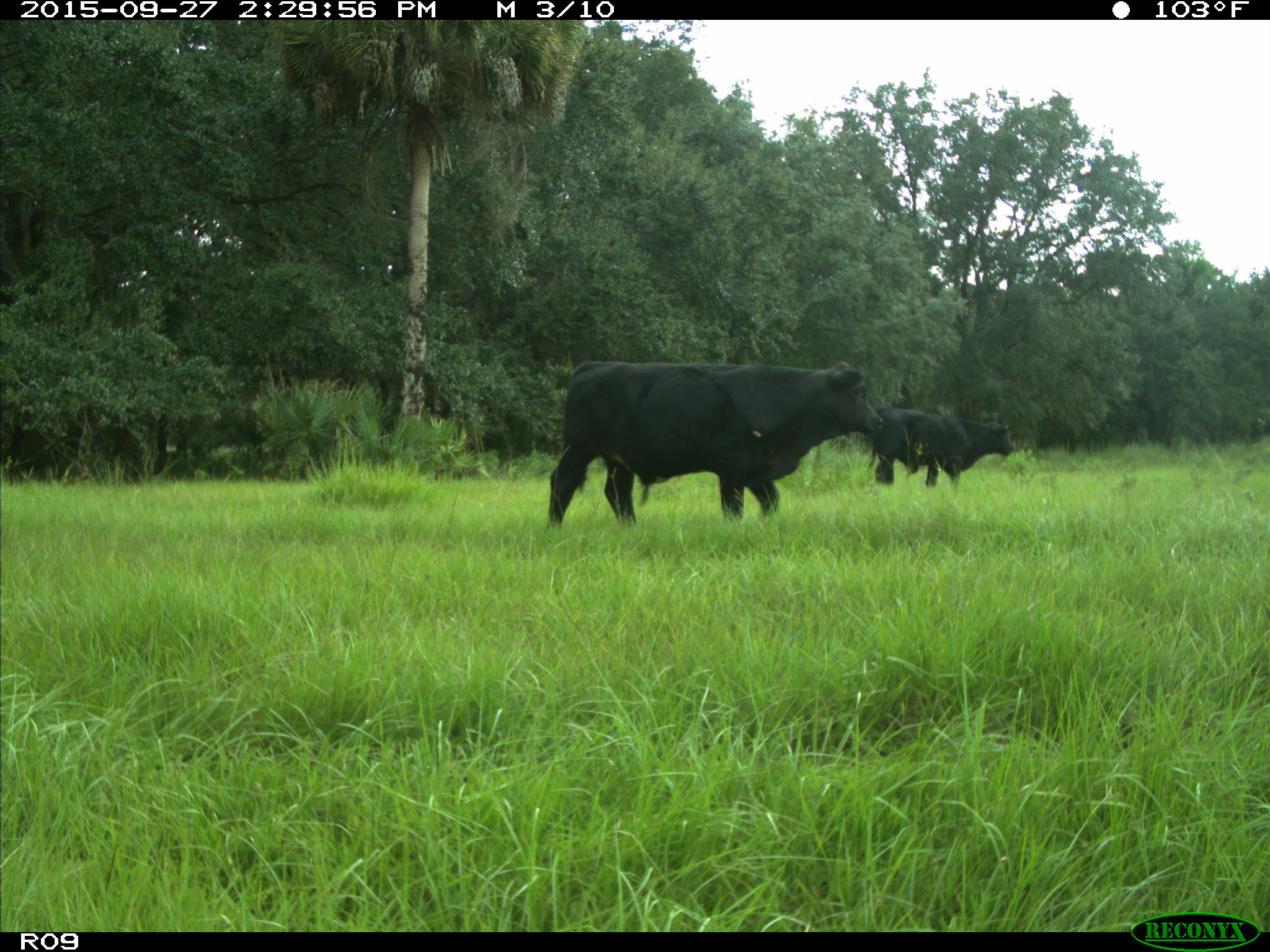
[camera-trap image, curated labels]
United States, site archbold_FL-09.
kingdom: Animalia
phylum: Chordata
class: Mammalia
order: Artiodactyla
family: Bovidae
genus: Bos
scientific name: Bos taurus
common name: domestic cow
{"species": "Bos taurus (domestic cow)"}